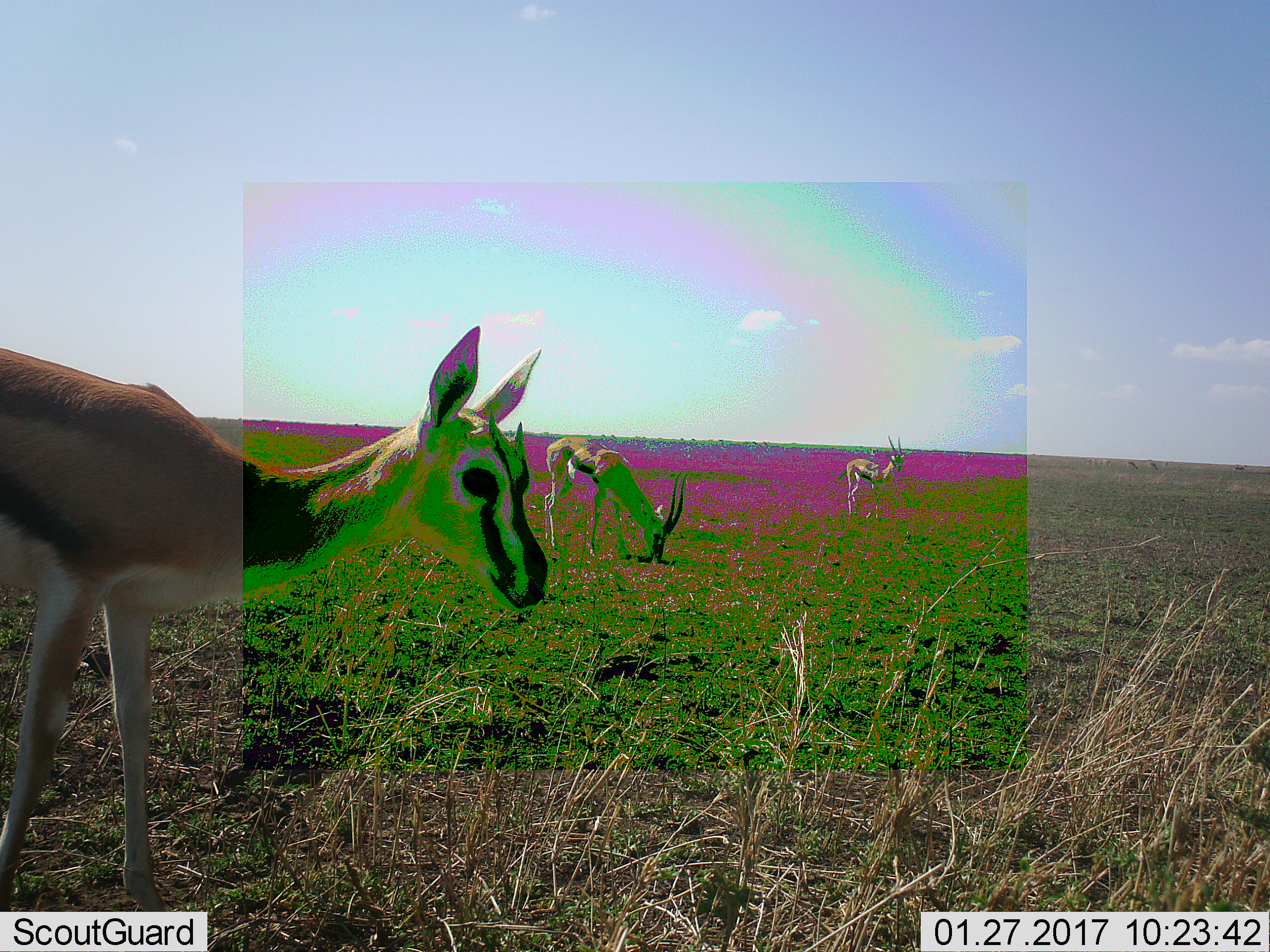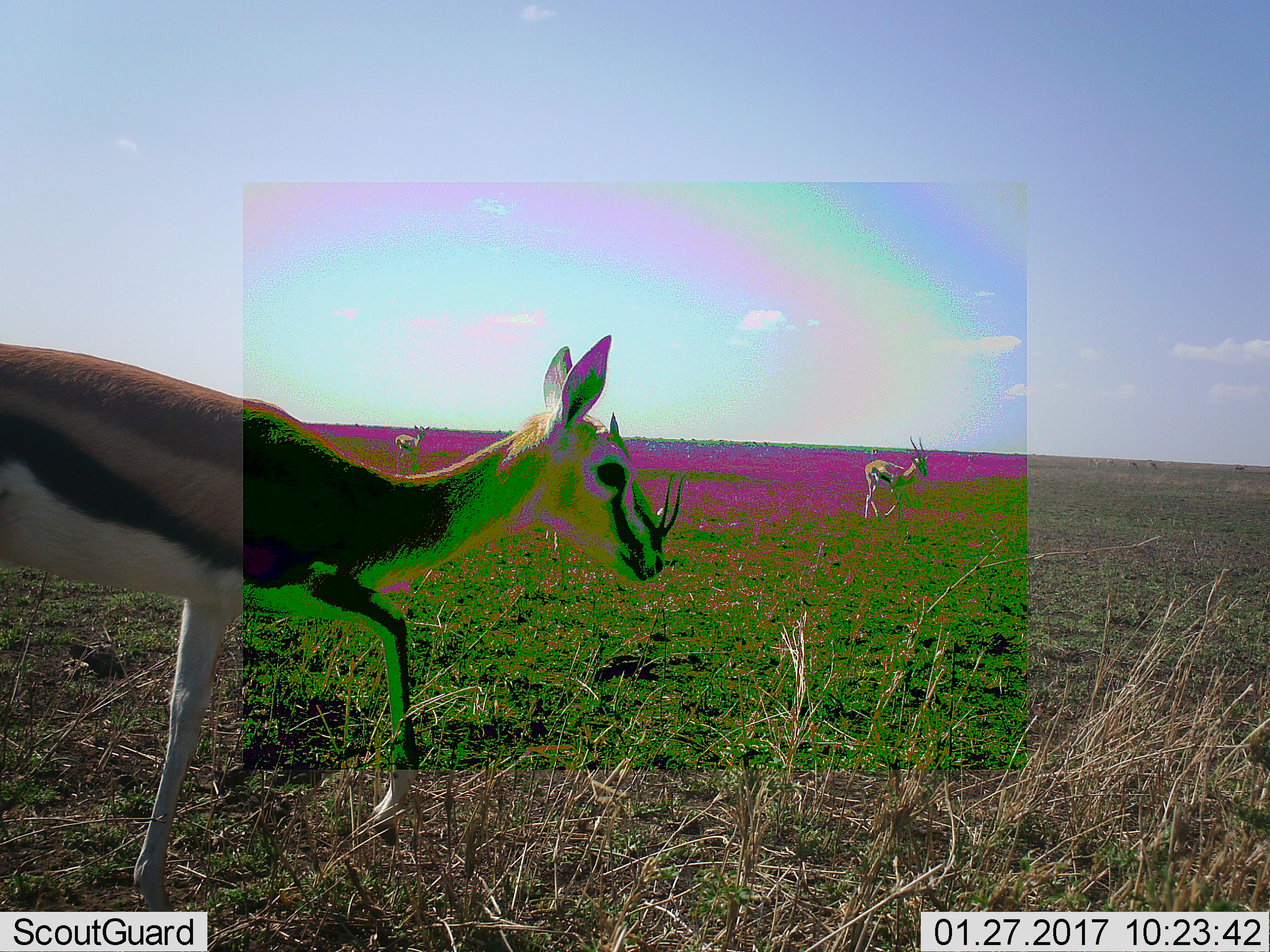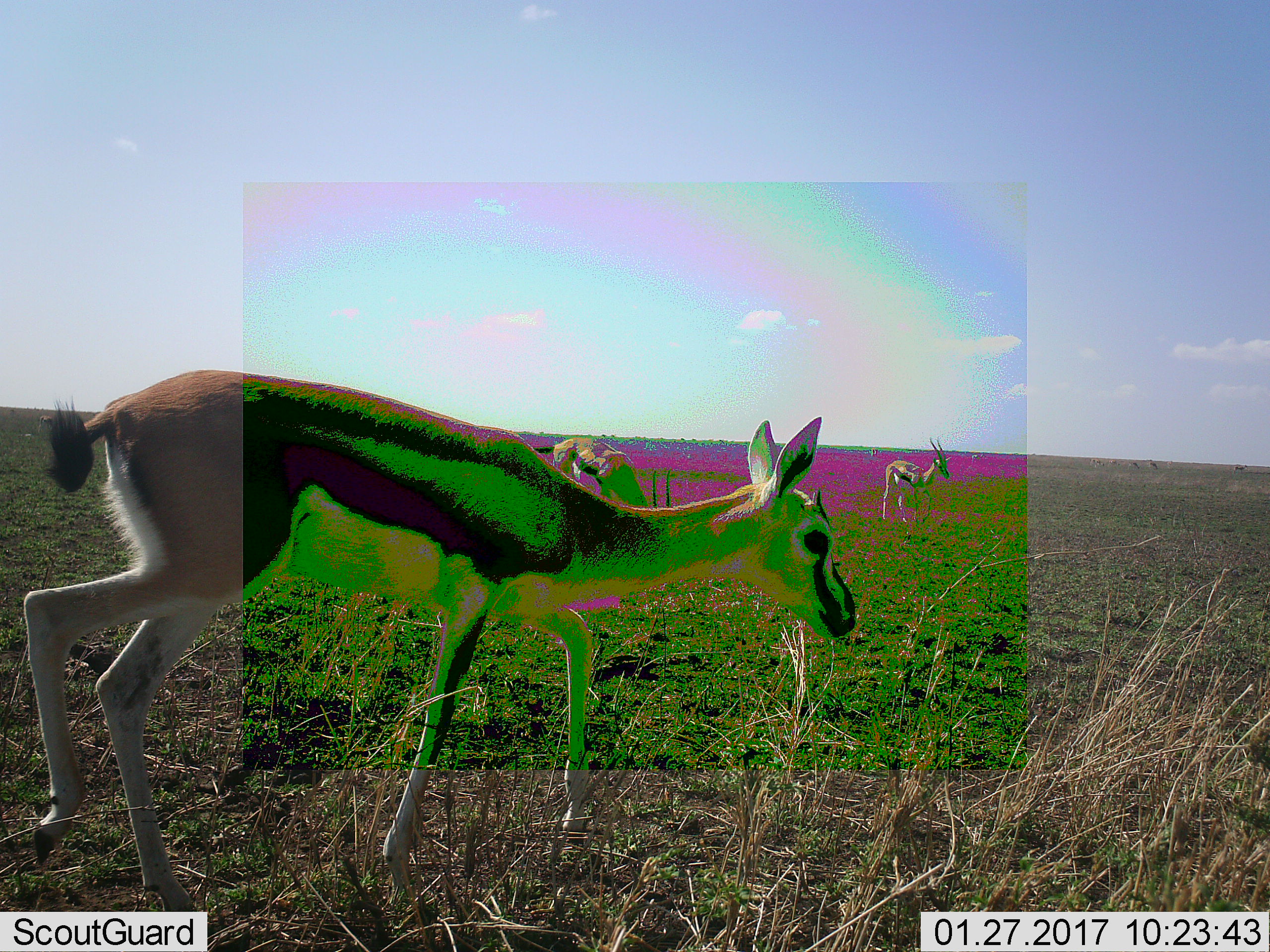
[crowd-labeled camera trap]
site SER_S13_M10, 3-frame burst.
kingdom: Animalia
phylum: Chordata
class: Mammalia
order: Artiodactyla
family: Bovidae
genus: Eudorcas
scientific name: Eudorcas thomsonii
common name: thomson's gazelle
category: gazellethomsons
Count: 3.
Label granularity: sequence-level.